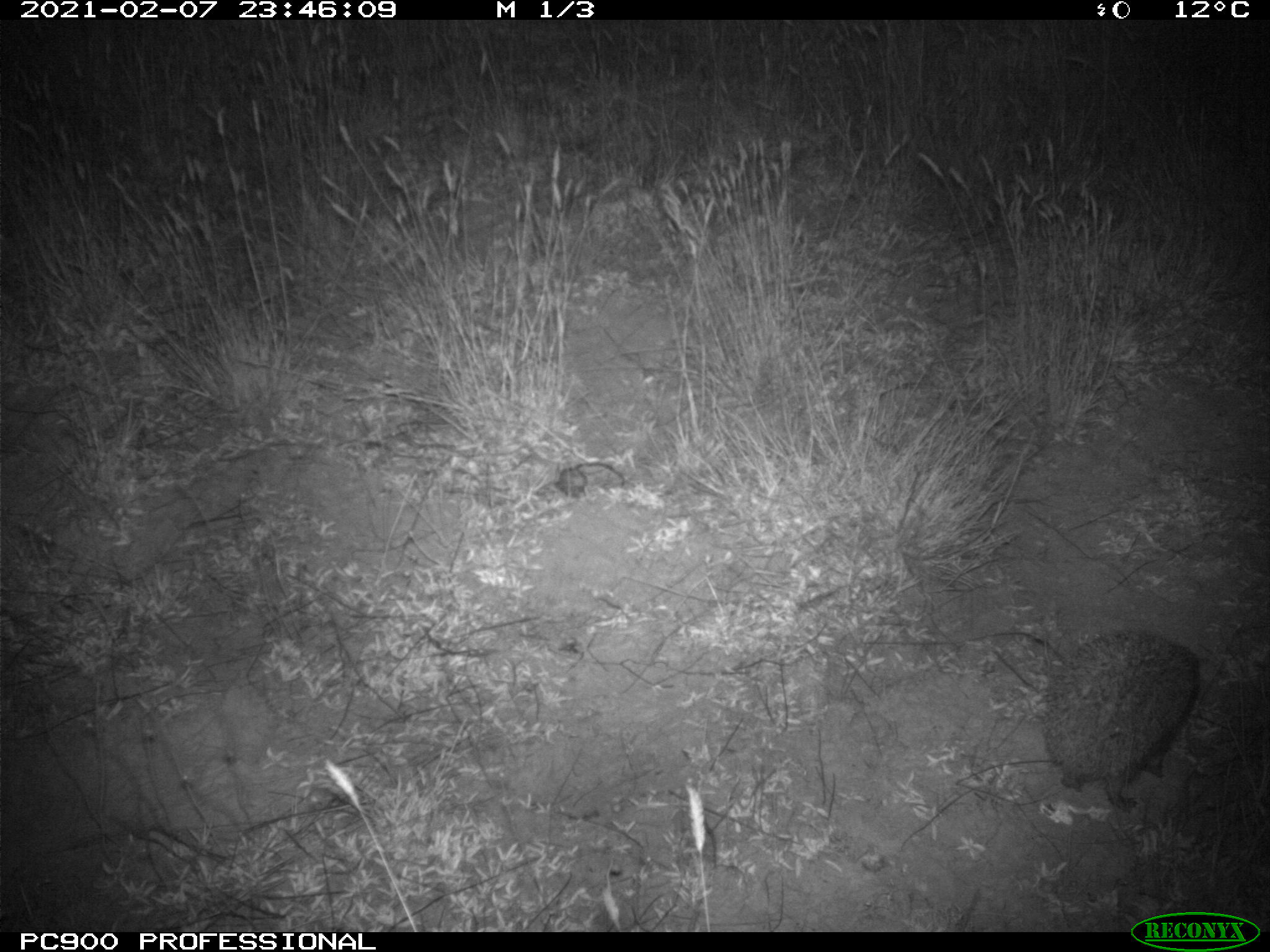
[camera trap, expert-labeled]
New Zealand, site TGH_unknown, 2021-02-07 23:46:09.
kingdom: Animalia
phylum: Chordata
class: Mammalia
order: Eulipotyphla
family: Erinaceidae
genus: Erinaceus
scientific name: Erinaceus europaeus europaeus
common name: european hedgehog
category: hedgehog